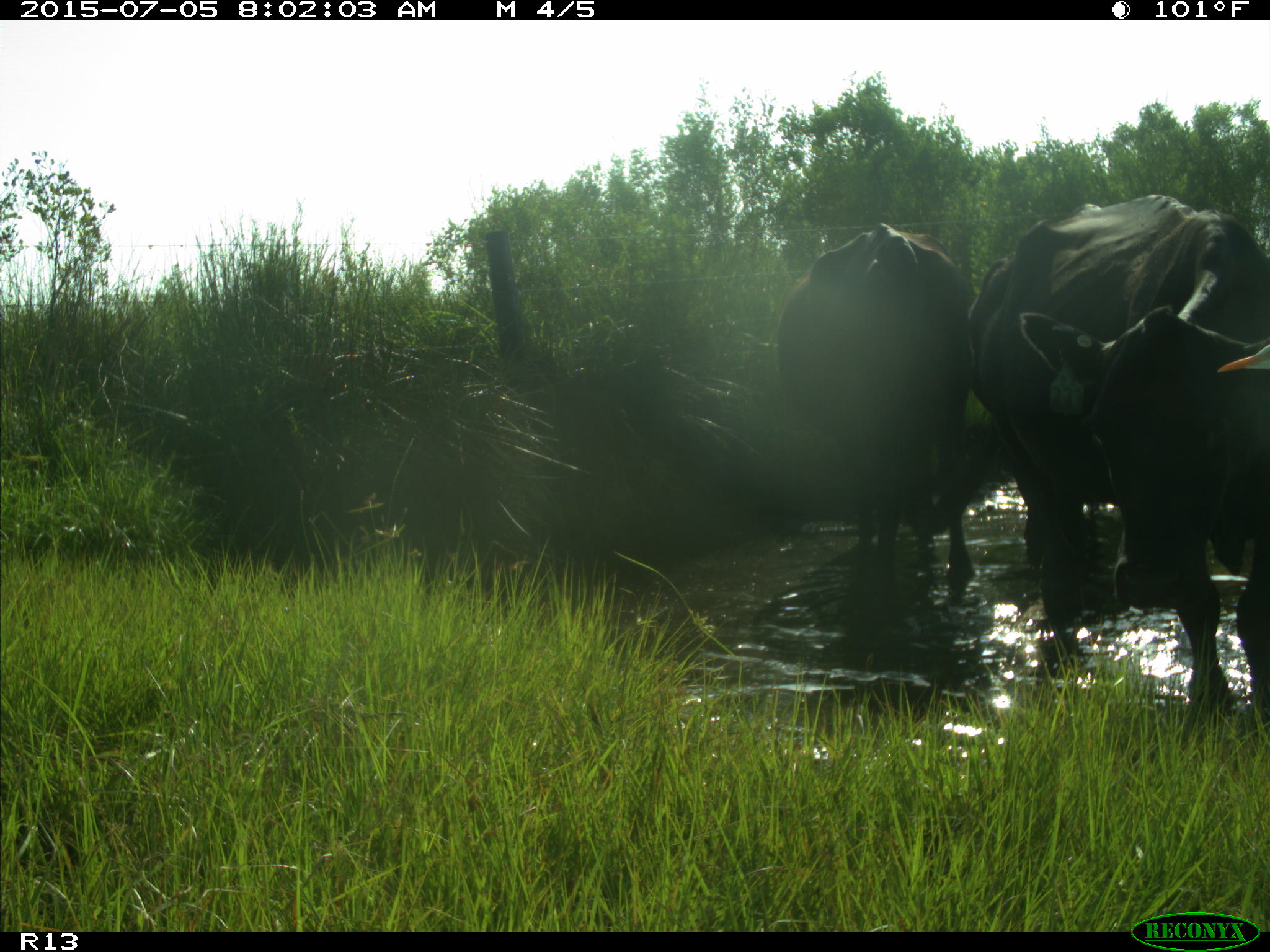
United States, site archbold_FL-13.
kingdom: Animalia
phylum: Chordata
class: Mammalia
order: Artiodactyla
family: Bovidae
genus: Bos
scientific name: Bos taurus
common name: domestic cow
Bos taurus (domestic cow).